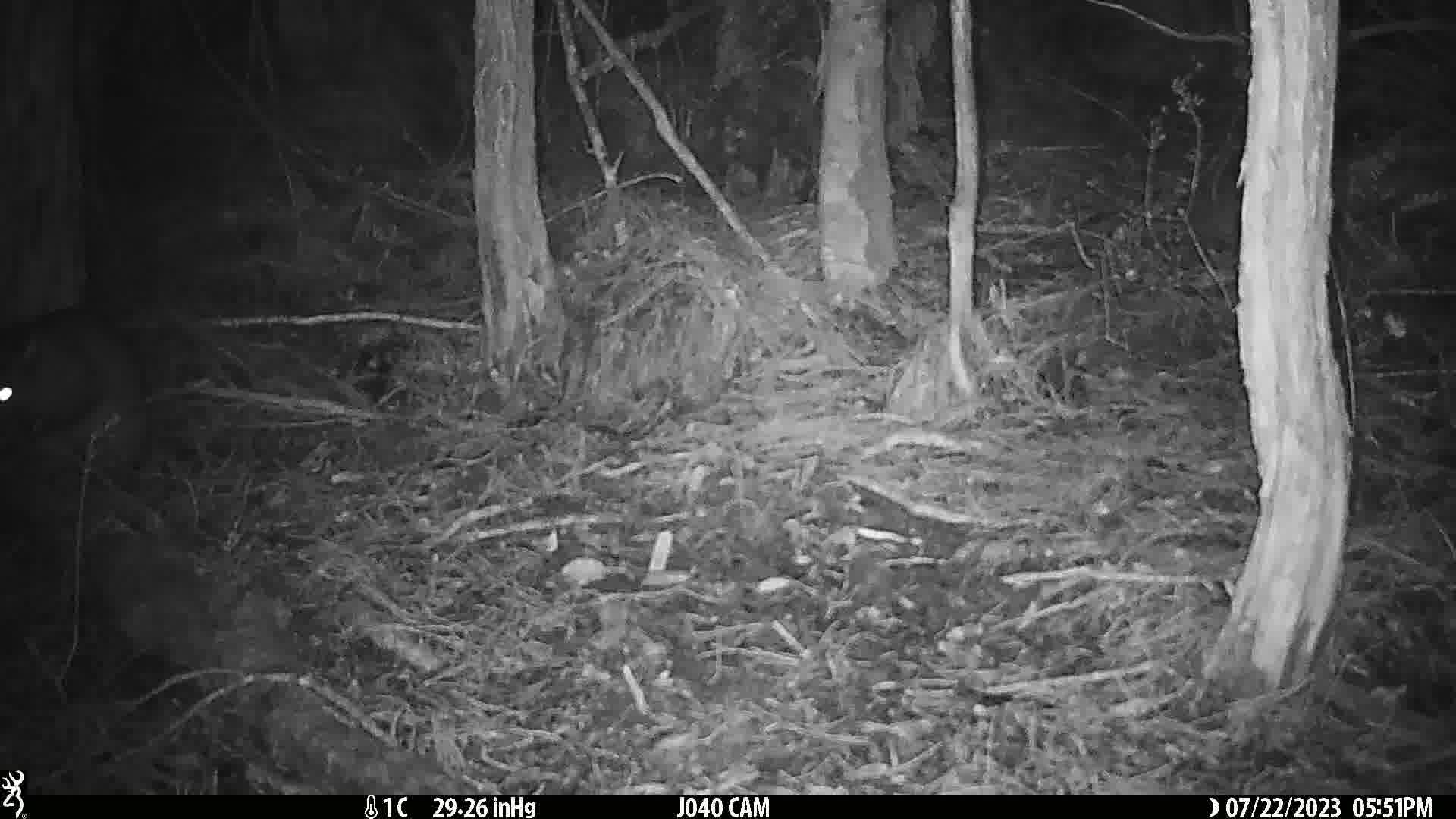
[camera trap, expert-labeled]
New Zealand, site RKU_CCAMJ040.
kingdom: Animalia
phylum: Chordata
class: Mammalia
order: Diprotodontia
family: Phalangeridae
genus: Trichosurus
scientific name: Trichosurus vulpecula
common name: common brushtail possum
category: possum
Possum (common brushtail possum) (Trichosurus vulpecula).